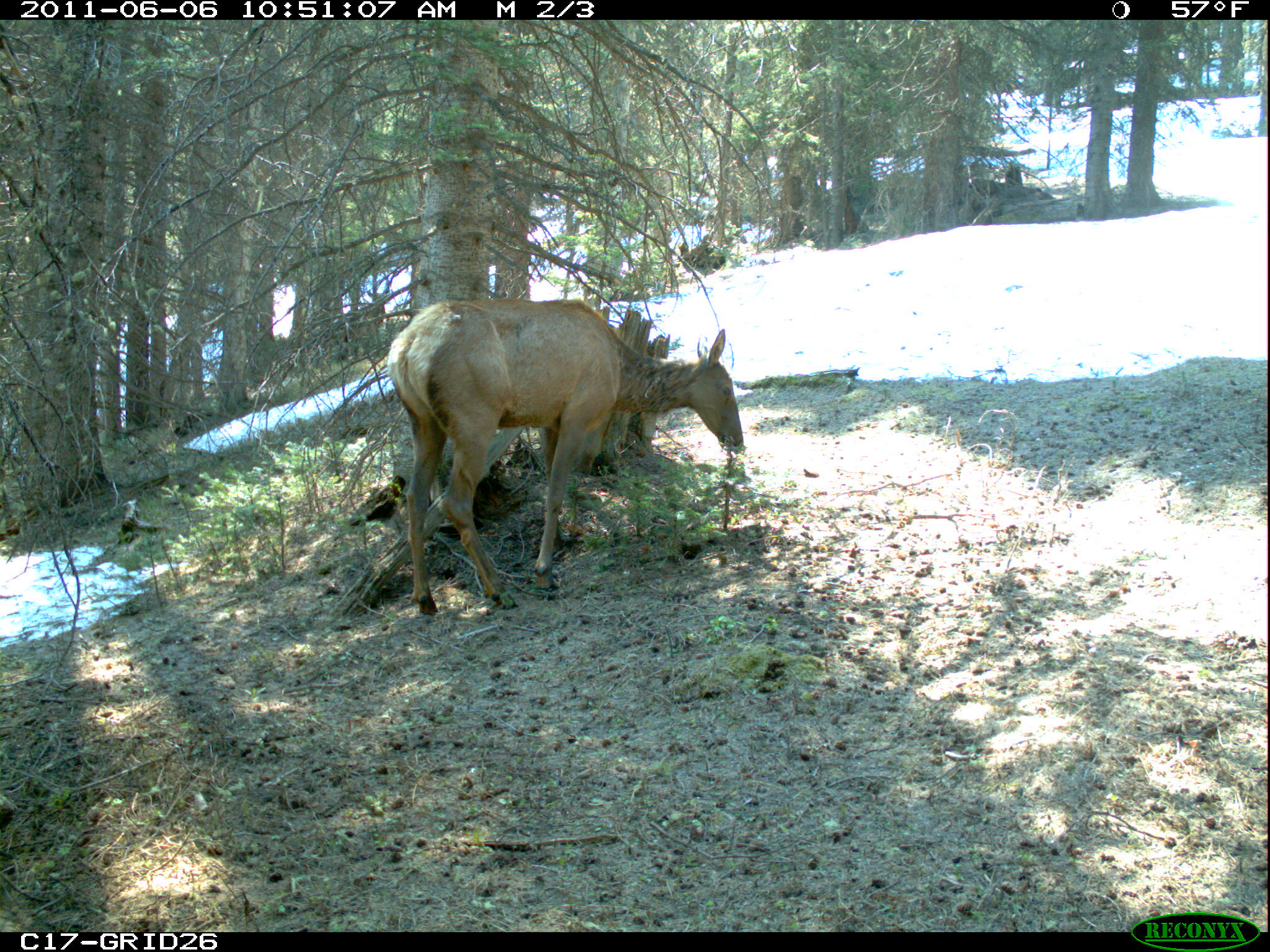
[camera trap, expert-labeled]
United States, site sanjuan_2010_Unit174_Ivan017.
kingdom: Animalia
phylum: Chordata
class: Mammalia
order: Artiodactyla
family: Cervidae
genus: Cervus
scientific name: Cervus elaphus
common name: red deer